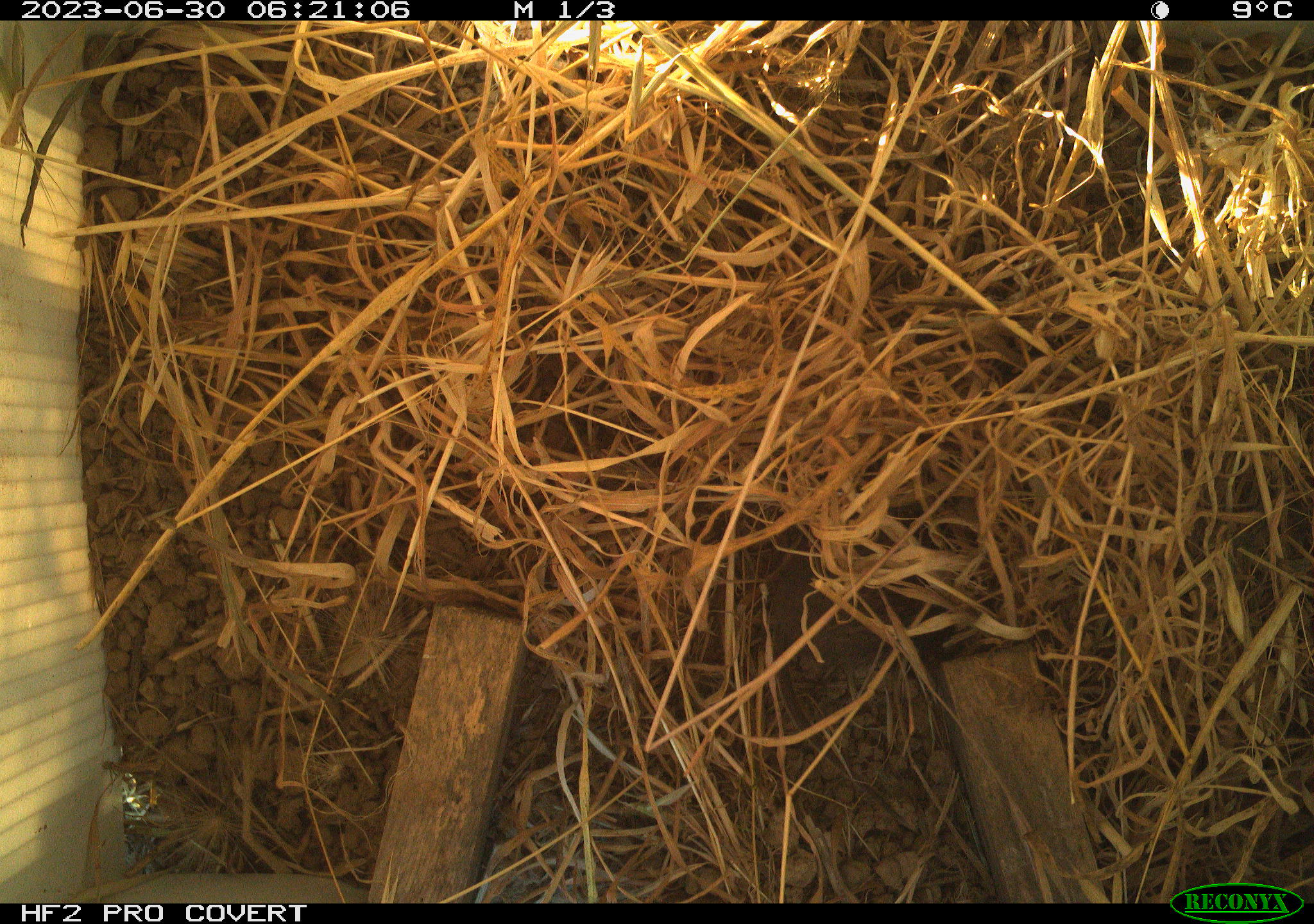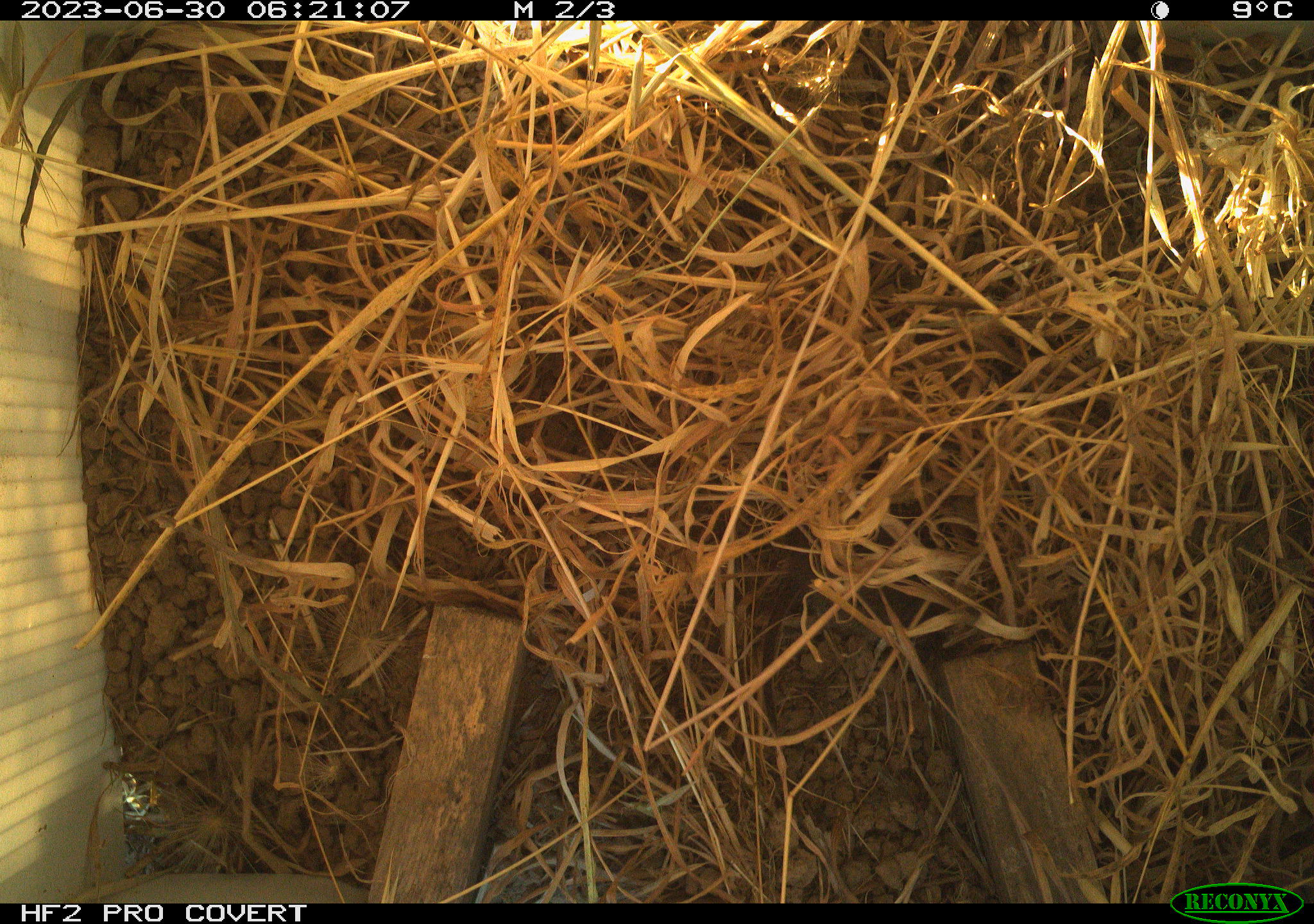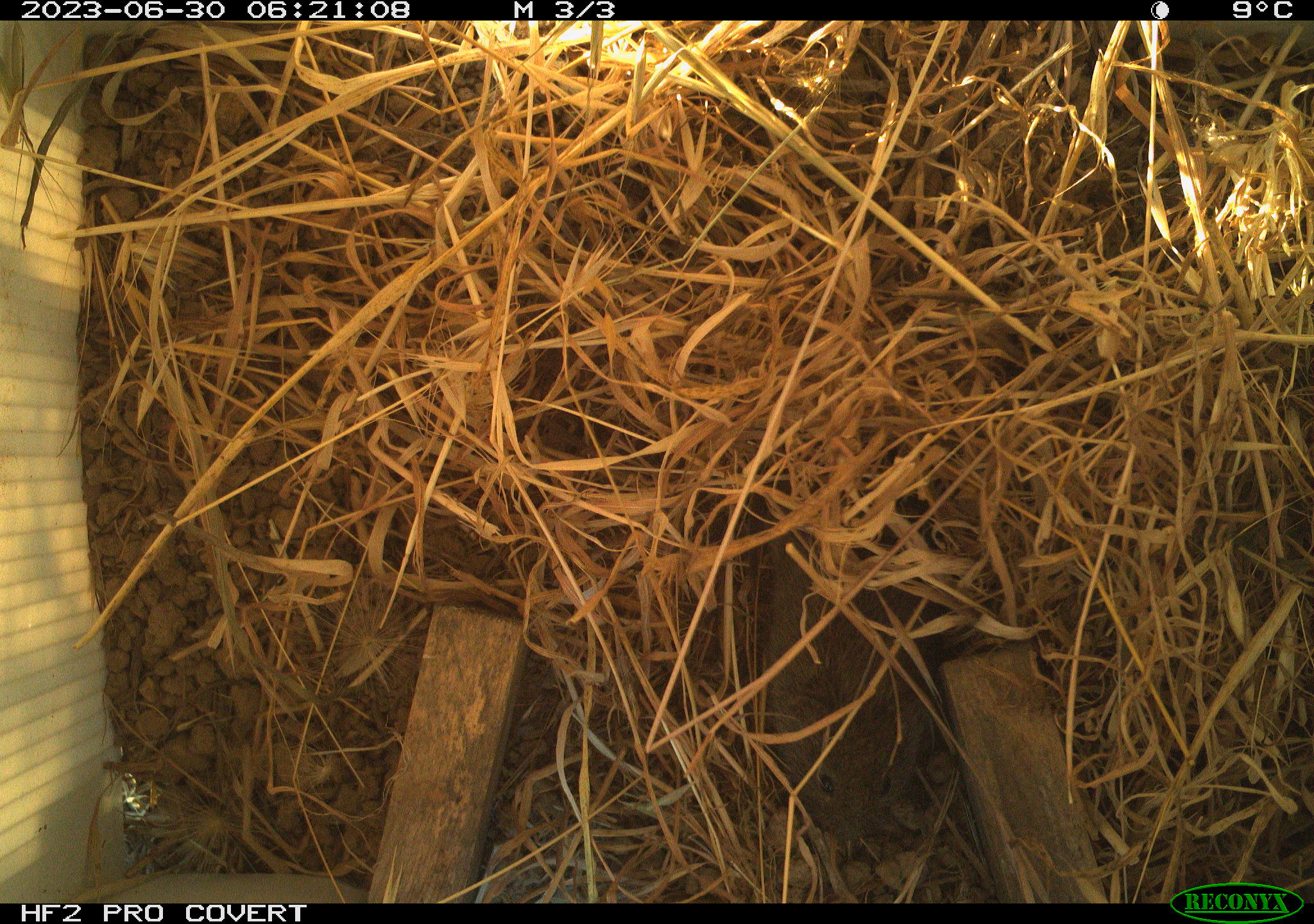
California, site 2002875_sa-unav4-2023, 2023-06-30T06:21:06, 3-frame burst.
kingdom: Animalia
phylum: Chordata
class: Mammalia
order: Rodentia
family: Cricetidae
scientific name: Arvicolinae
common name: voles, lemmings, and muskrats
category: arvicolinae subfamily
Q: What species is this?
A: Arvicolinae subfamily (voles, lemmings, and muskrats) (Arvicolinae).